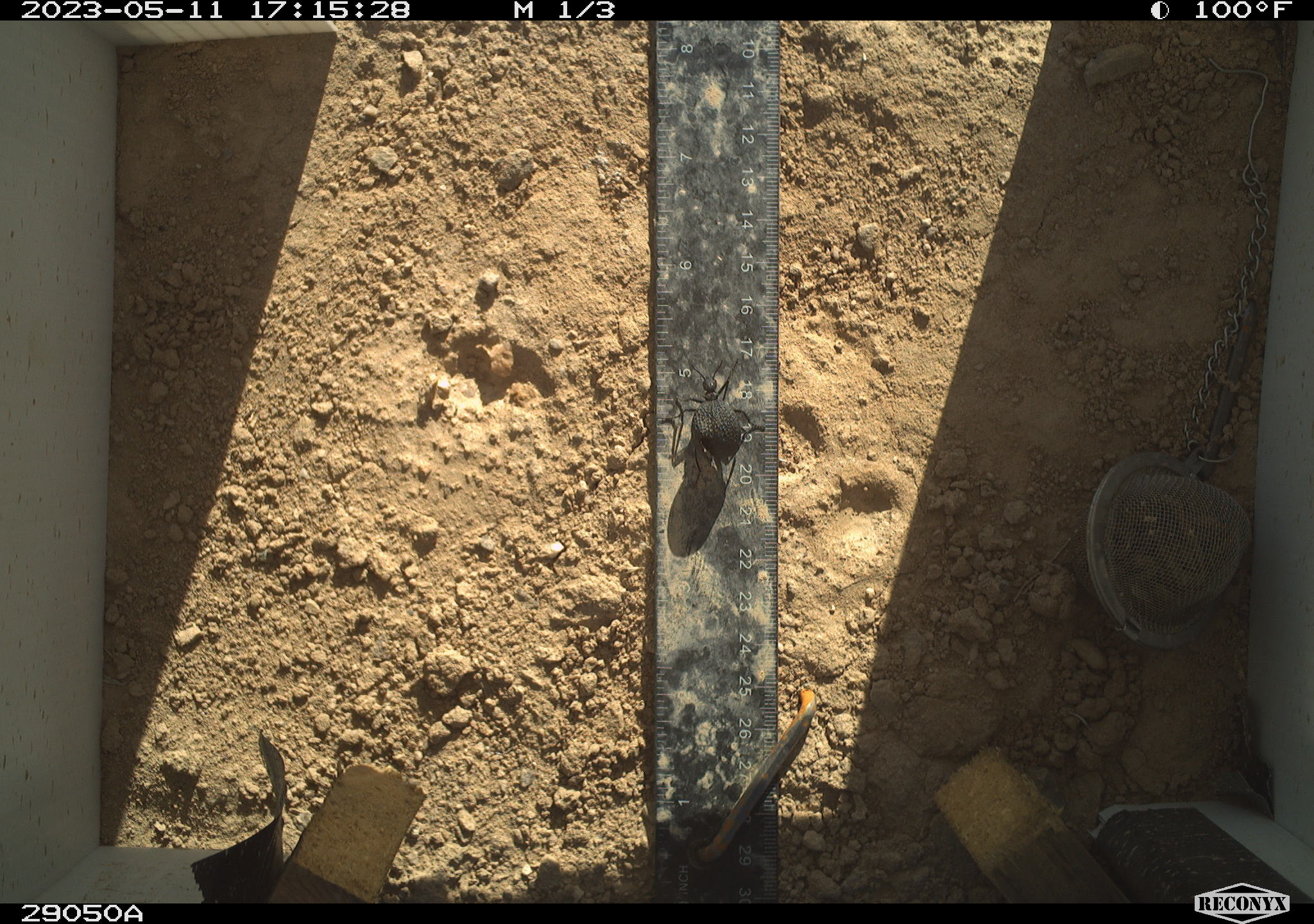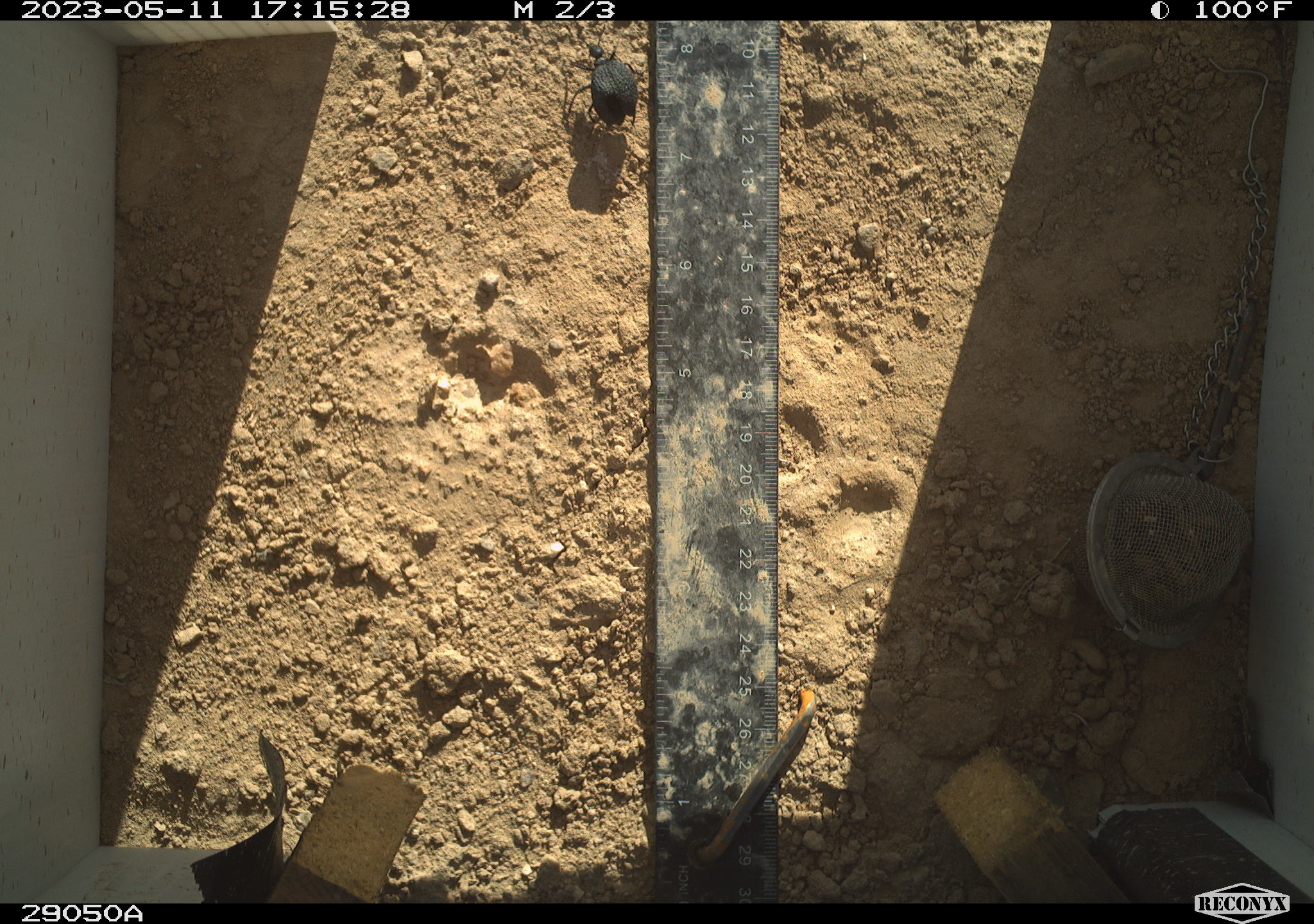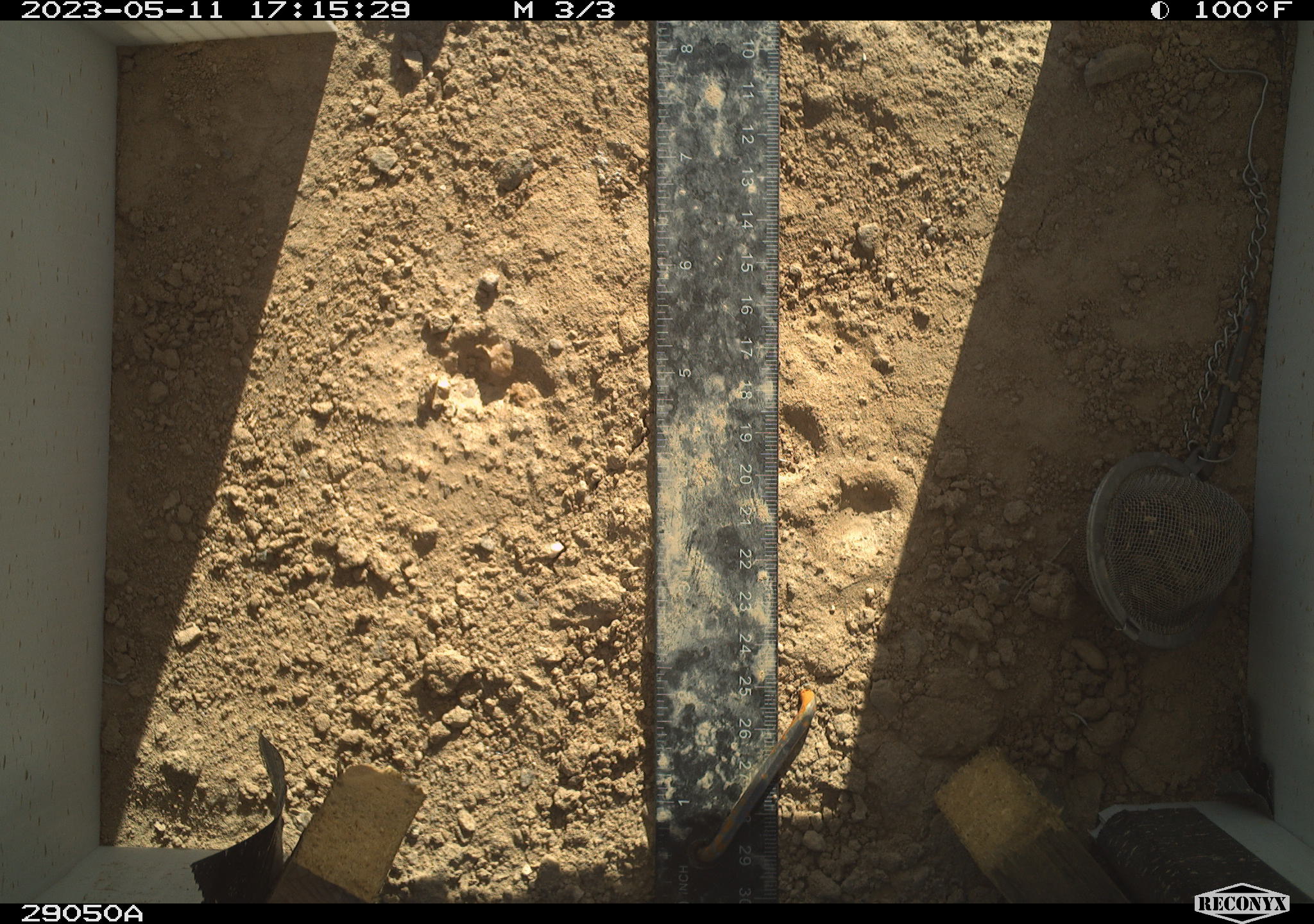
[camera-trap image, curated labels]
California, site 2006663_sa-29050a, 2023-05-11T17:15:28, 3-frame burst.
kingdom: Animalia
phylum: Arthropoda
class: Insecta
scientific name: Insecta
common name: insect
Insect (Insecta).